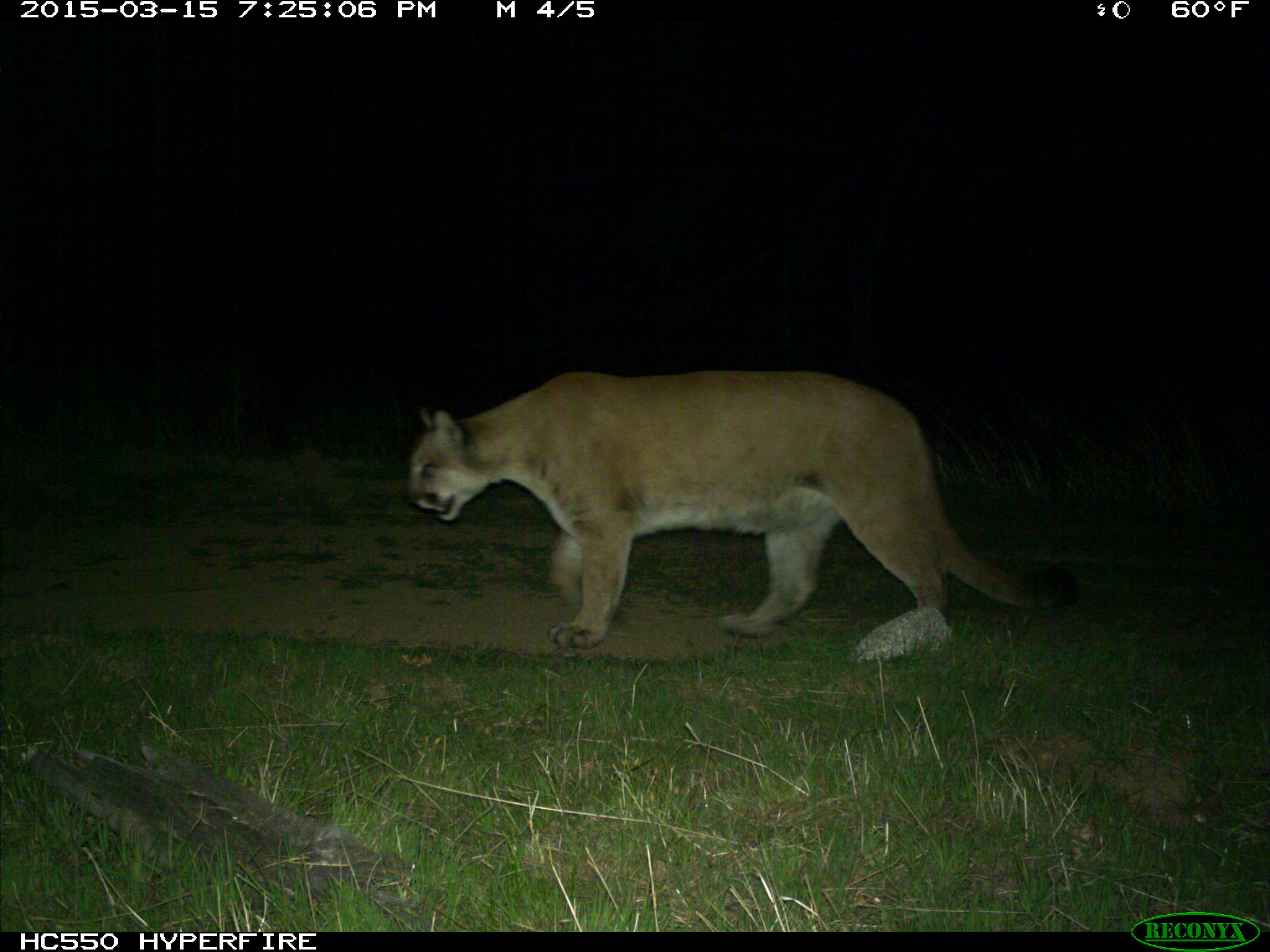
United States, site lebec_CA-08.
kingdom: Animalia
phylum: Chordata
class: Mammalia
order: Carnivora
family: Felidae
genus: Puma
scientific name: Puma concolor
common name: mountain lion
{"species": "Puma concolor (mountain lion)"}